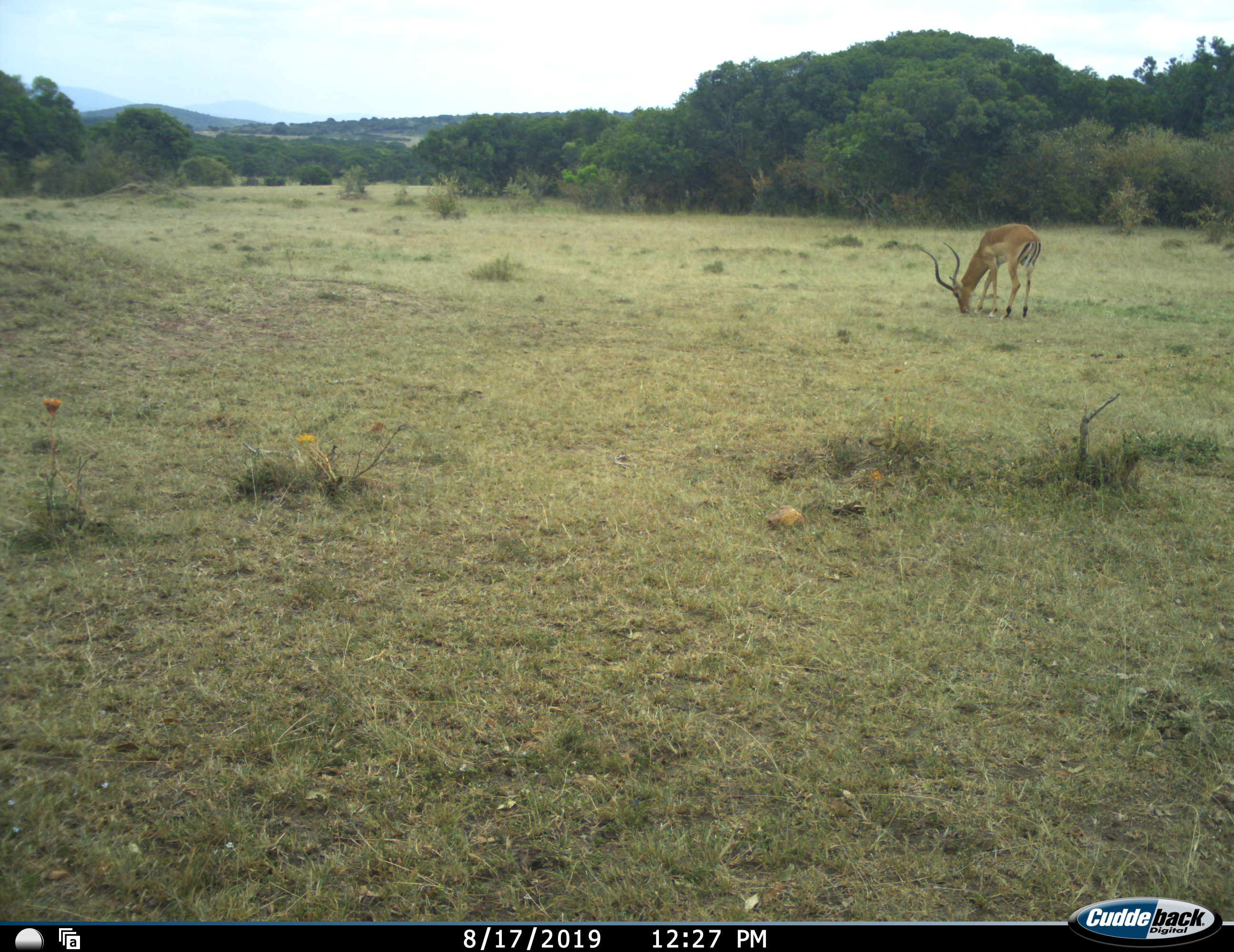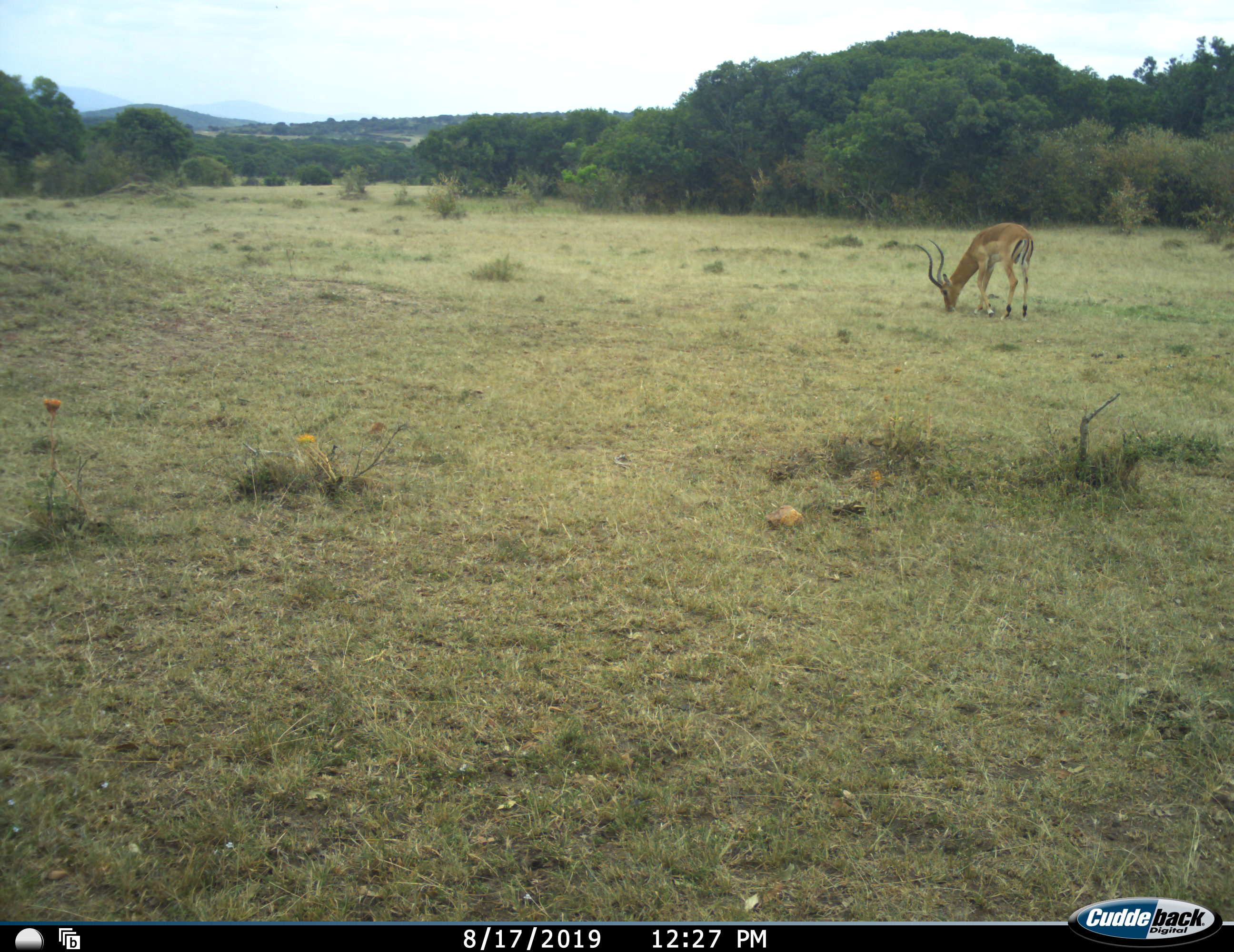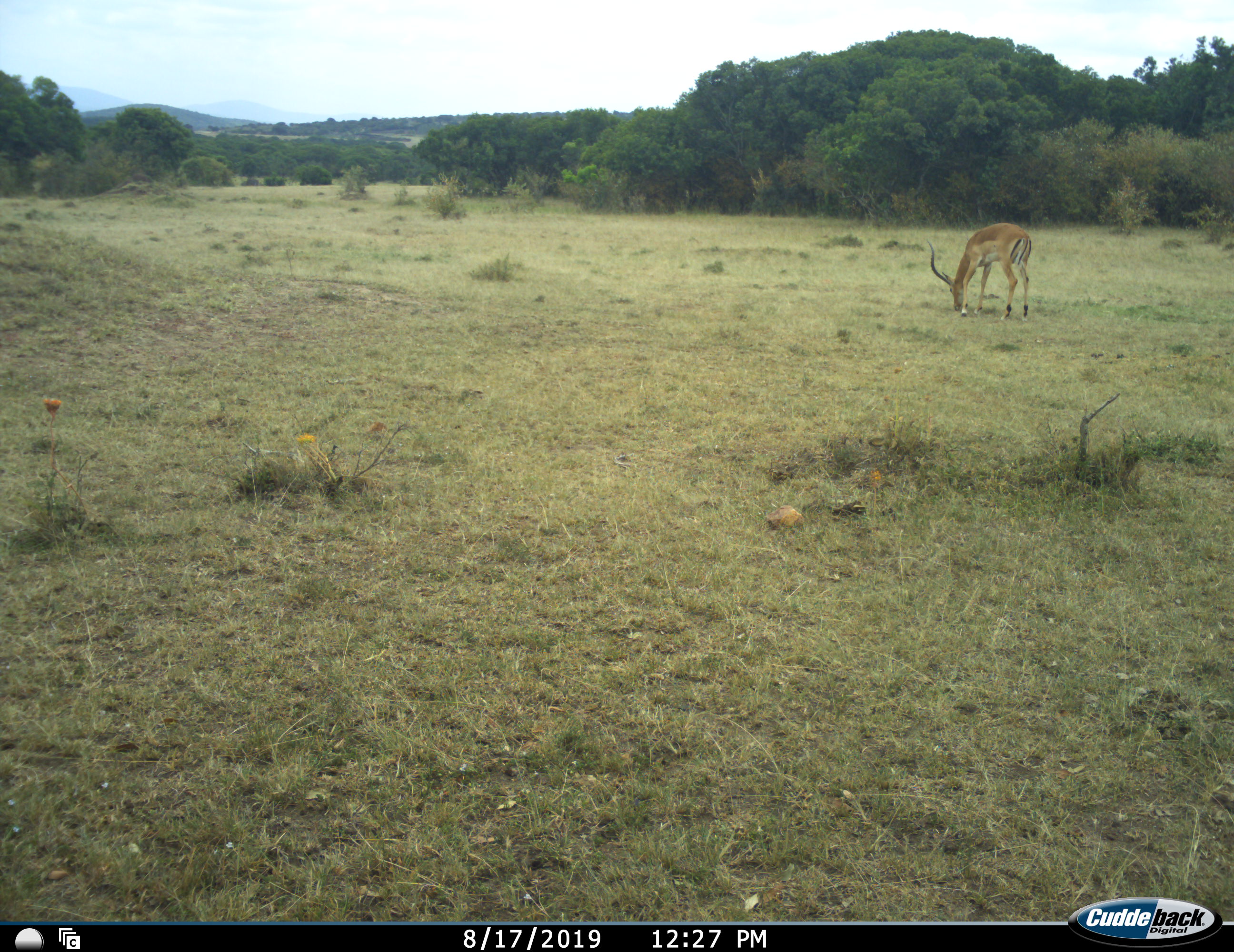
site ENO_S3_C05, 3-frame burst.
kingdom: Animalia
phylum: Chordata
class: Mammalia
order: Artiodactyla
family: Bovidae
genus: Aepyceros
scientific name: Aepyceros melampus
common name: impala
Impala (Aepyceros melampus), count 1. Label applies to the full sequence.